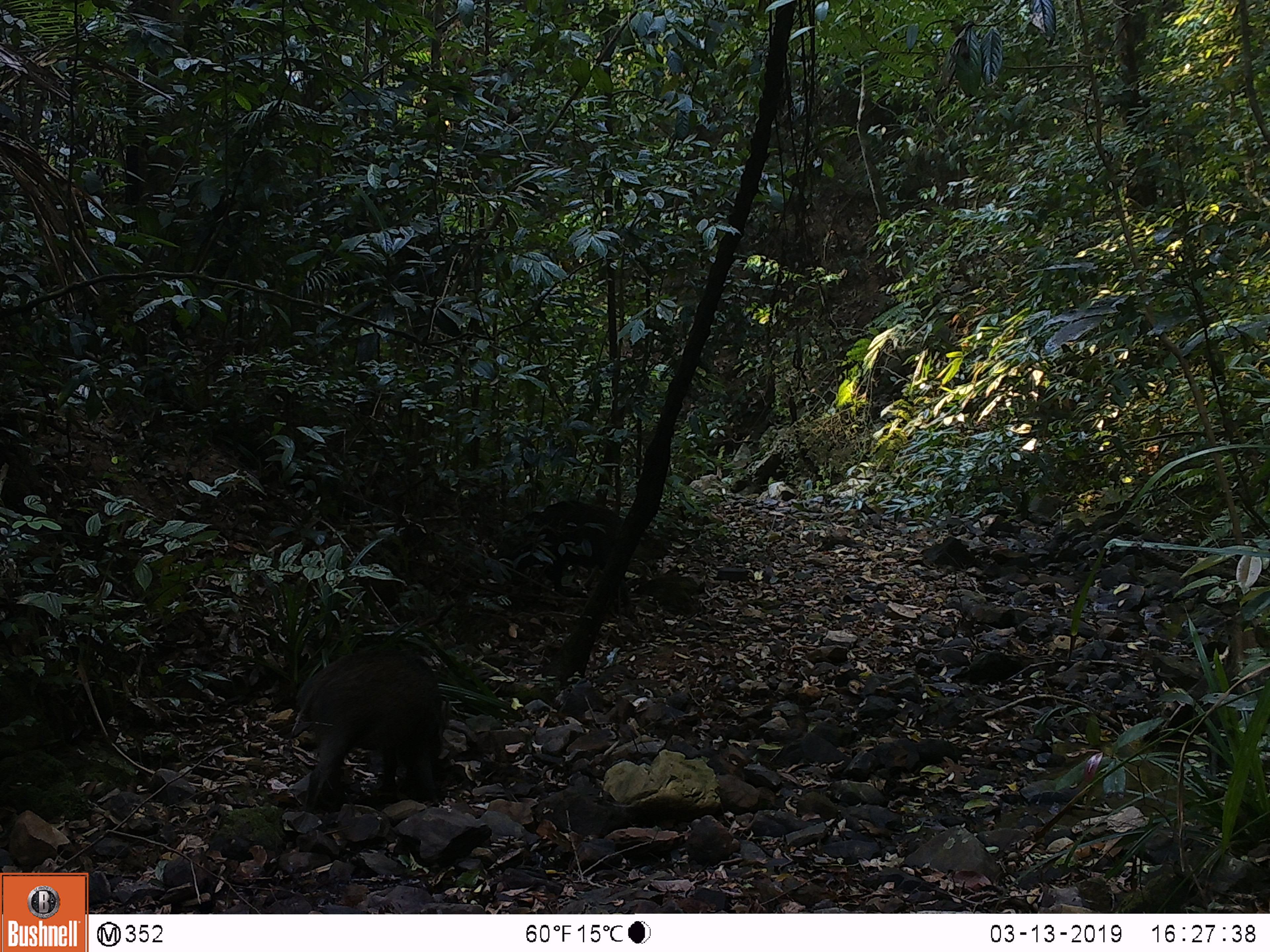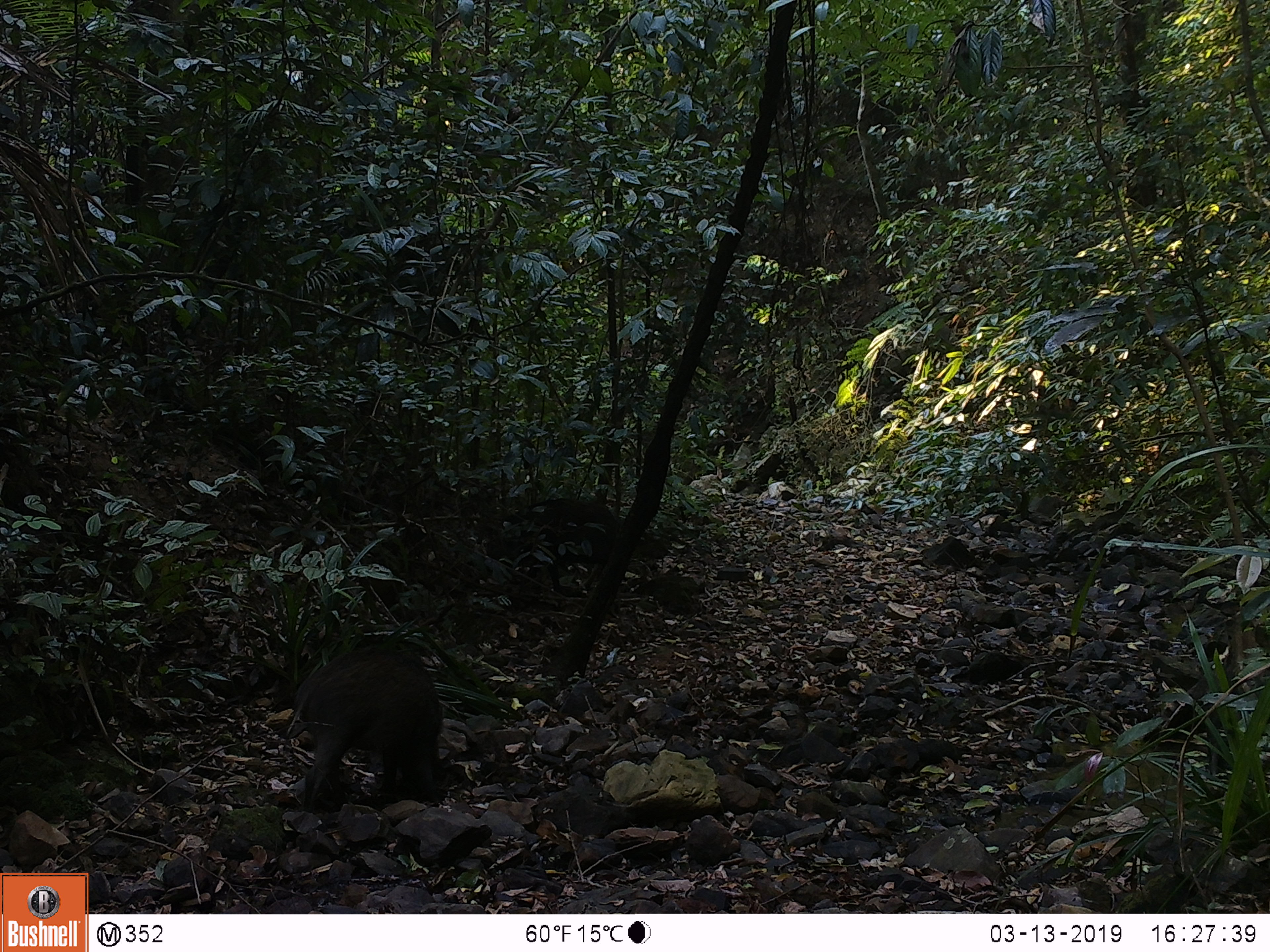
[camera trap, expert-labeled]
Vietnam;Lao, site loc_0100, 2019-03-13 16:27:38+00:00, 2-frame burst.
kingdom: Animalia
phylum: Chordata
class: Mammalia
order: Artiodactyla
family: Suidae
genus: Sus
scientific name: Sus scrofa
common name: eurasian wild pig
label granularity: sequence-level